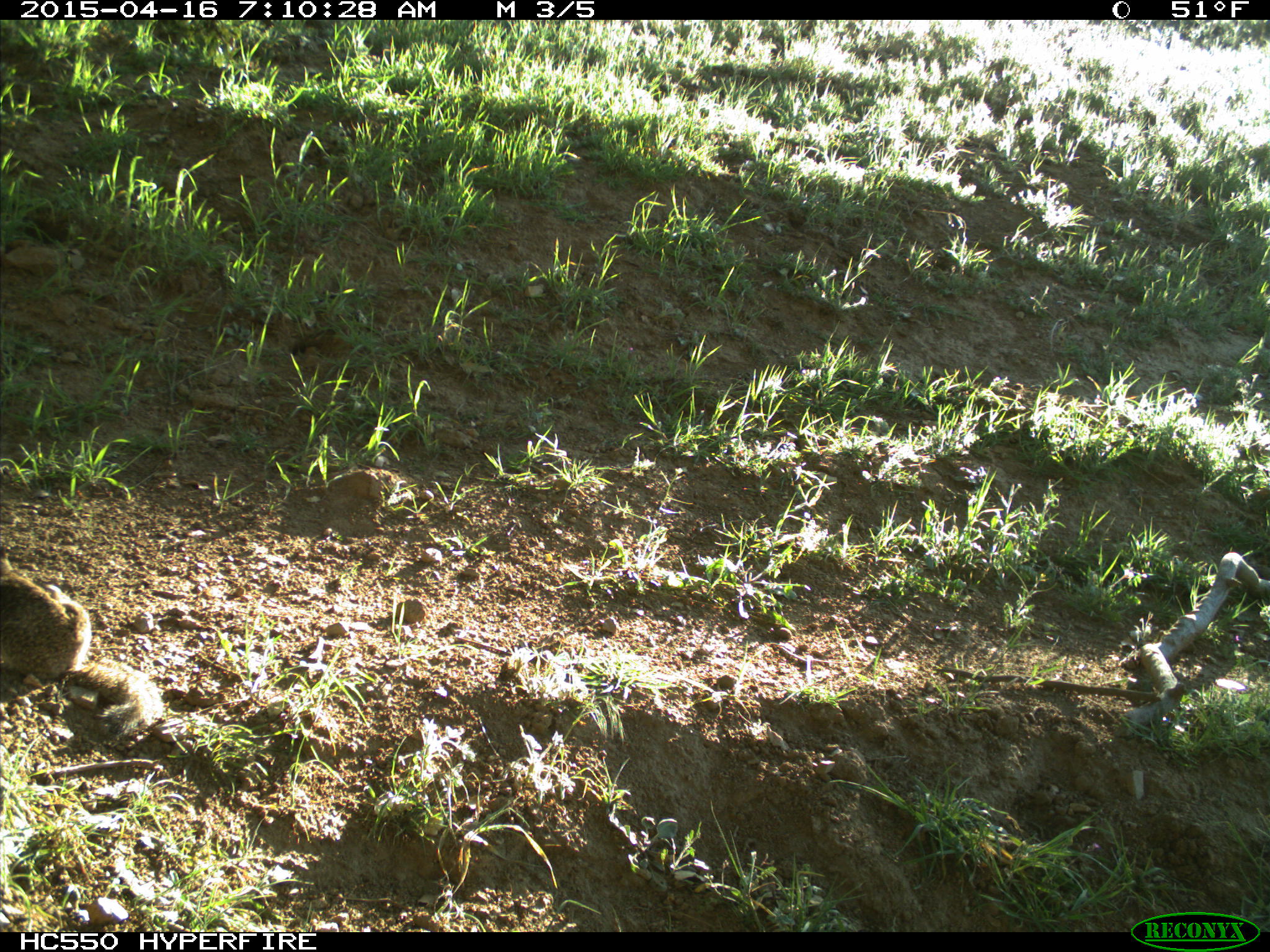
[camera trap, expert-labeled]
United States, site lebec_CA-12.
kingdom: Animalia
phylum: Chordata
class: Mammalia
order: Rodentia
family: Sciuridae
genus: Otospermophilus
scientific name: Otospermophilus beecheyi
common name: california ground squirrel